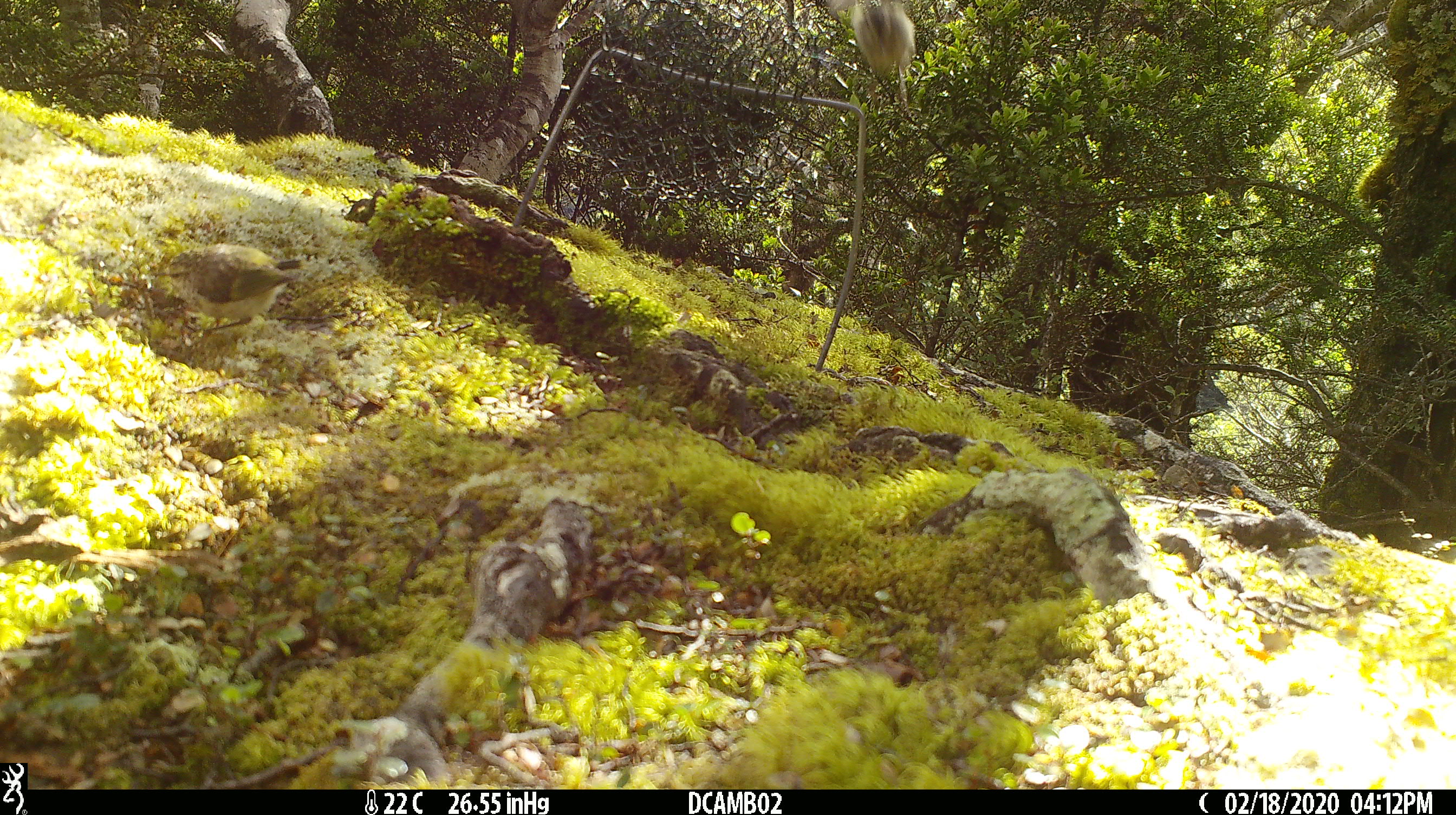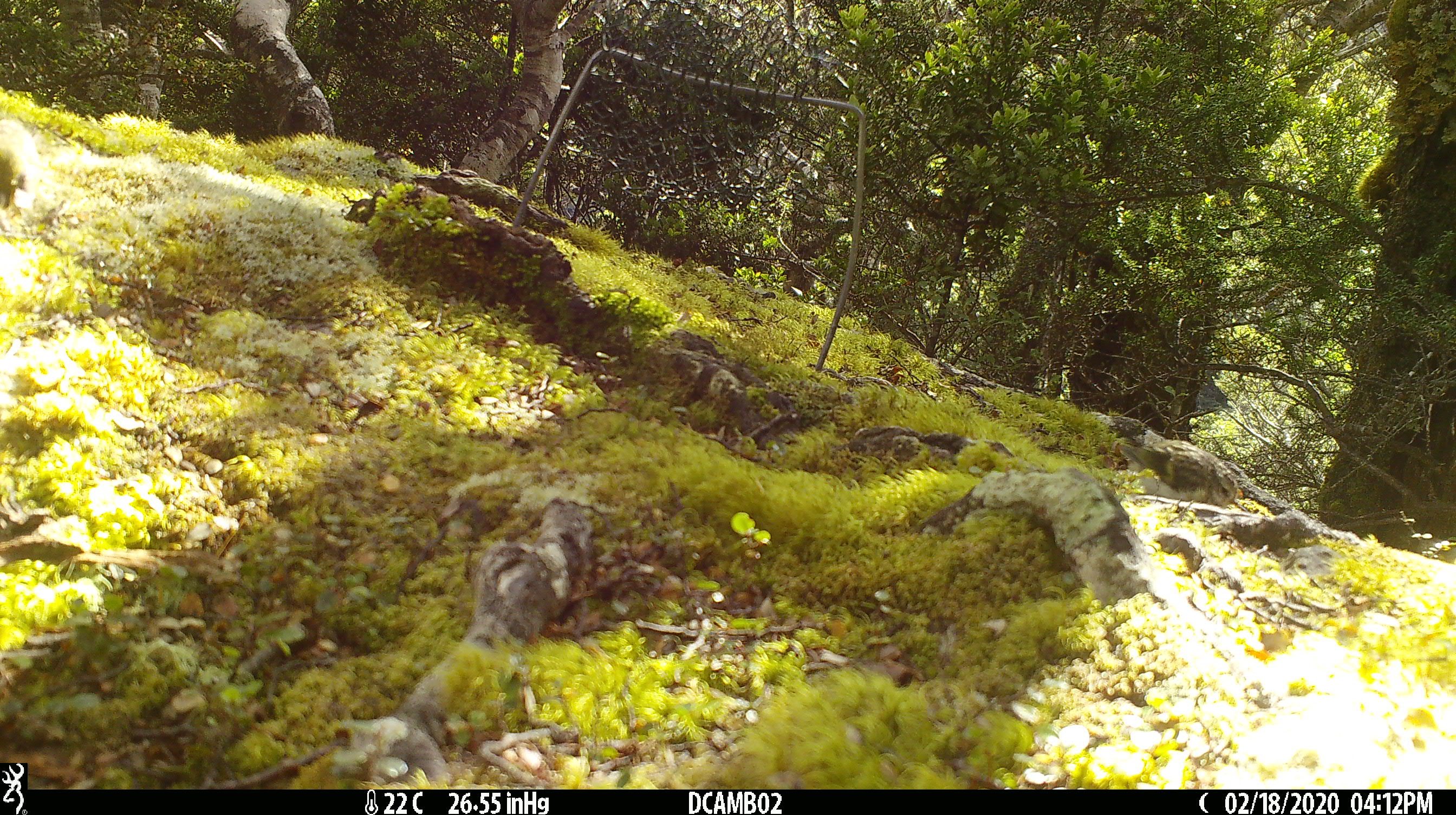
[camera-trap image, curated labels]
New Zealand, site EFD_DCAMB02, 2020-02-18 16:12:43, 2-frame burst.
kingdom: Animalia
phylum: Chordata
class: Aves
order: Passeriformes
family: Acanthisittidae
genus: Acanthisitta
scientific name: Acanthisitta chloris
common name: rifleman